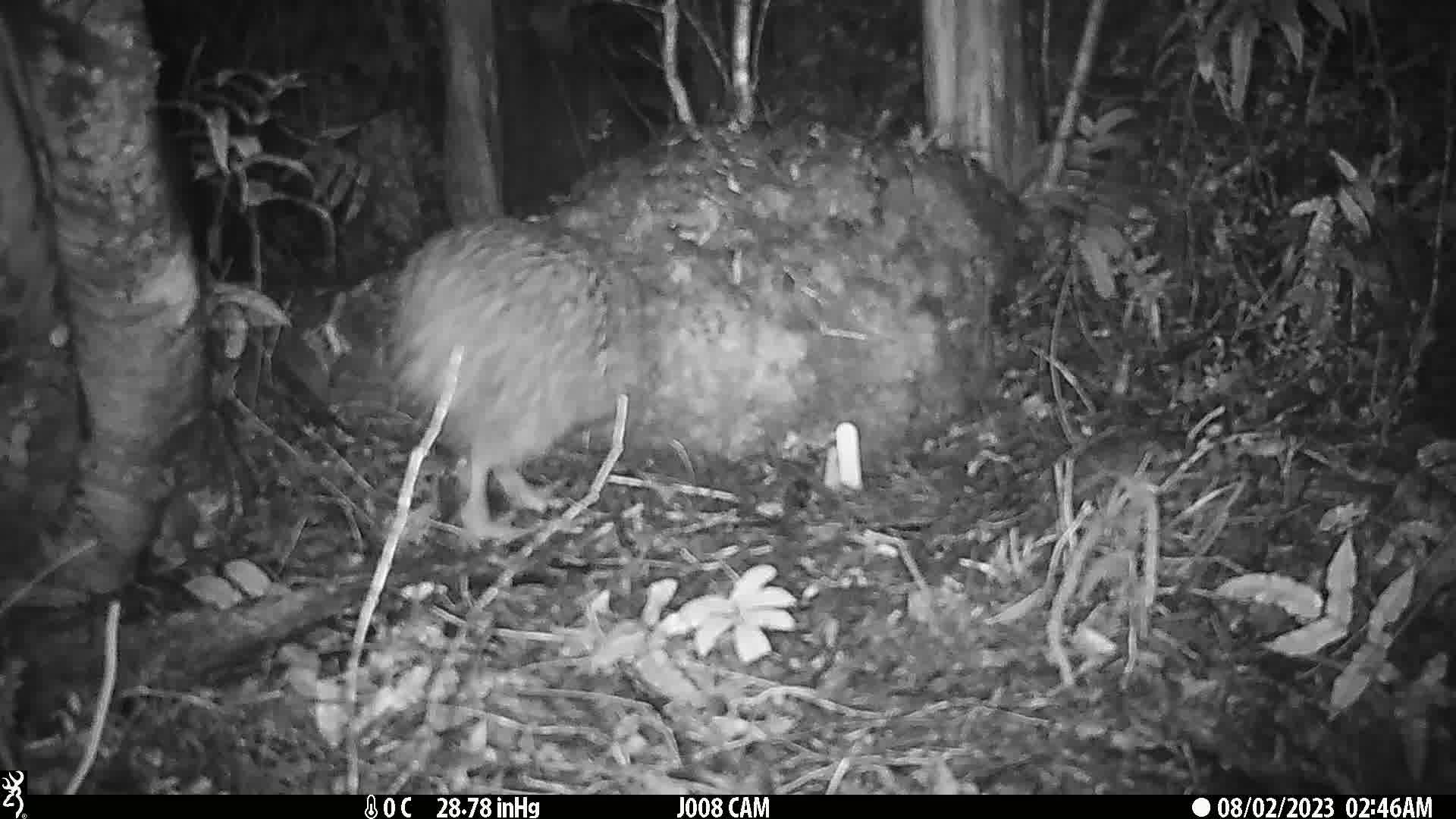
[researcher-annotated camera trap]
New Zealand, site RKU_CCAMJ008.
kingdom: Animalia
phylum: Chordata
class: Aves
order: Apterygiformes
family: Apterygidae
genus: Apteryx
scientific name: Apteryx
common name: kiwi